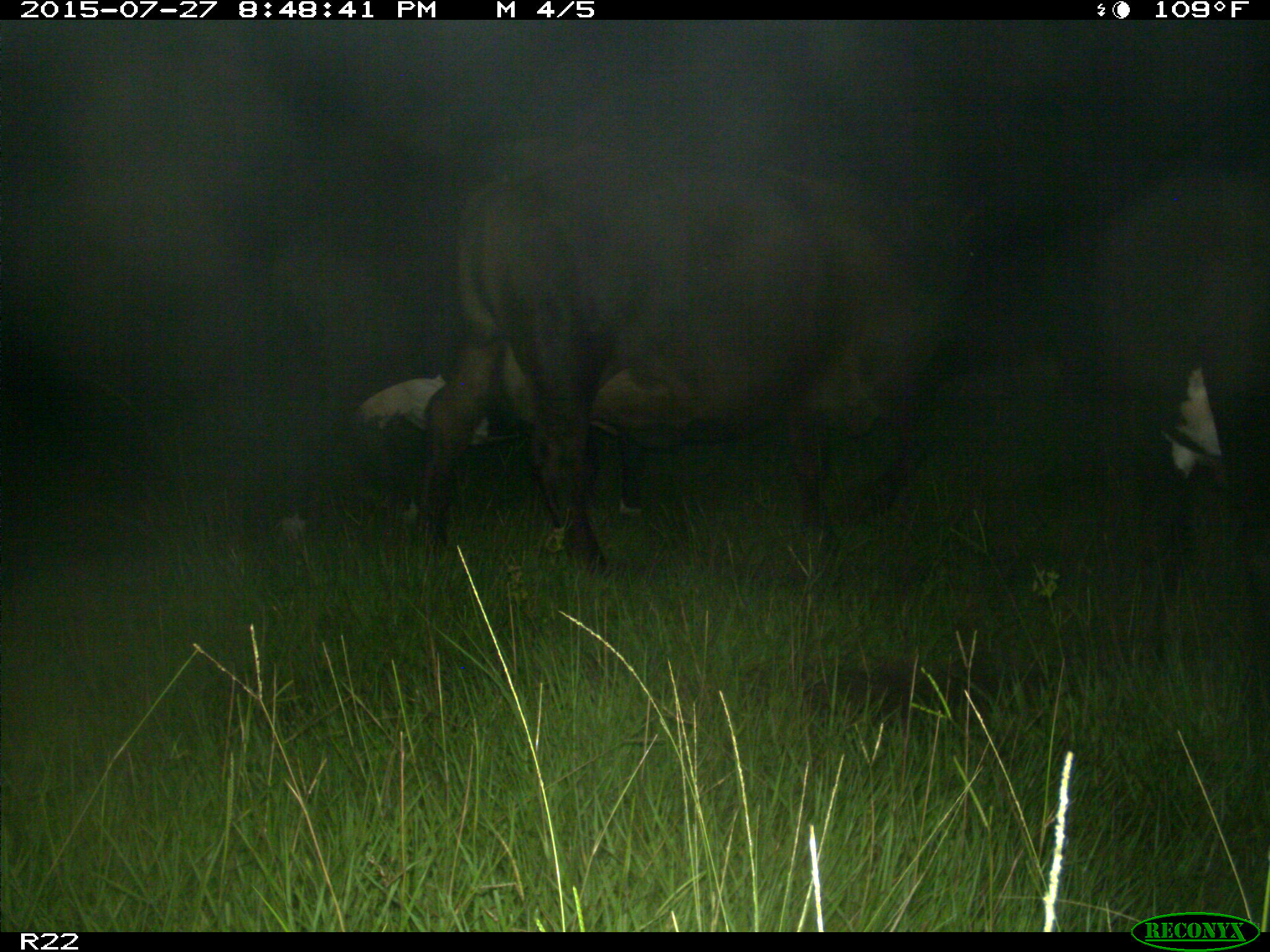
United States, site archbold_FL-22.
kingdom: Animalia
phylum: Chordata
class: Mammalia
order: Artiodactyla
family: Bovidae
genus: Bos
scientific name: Bos taurus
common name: domestic cow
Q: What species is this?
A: Bos taurus (domestic cow).